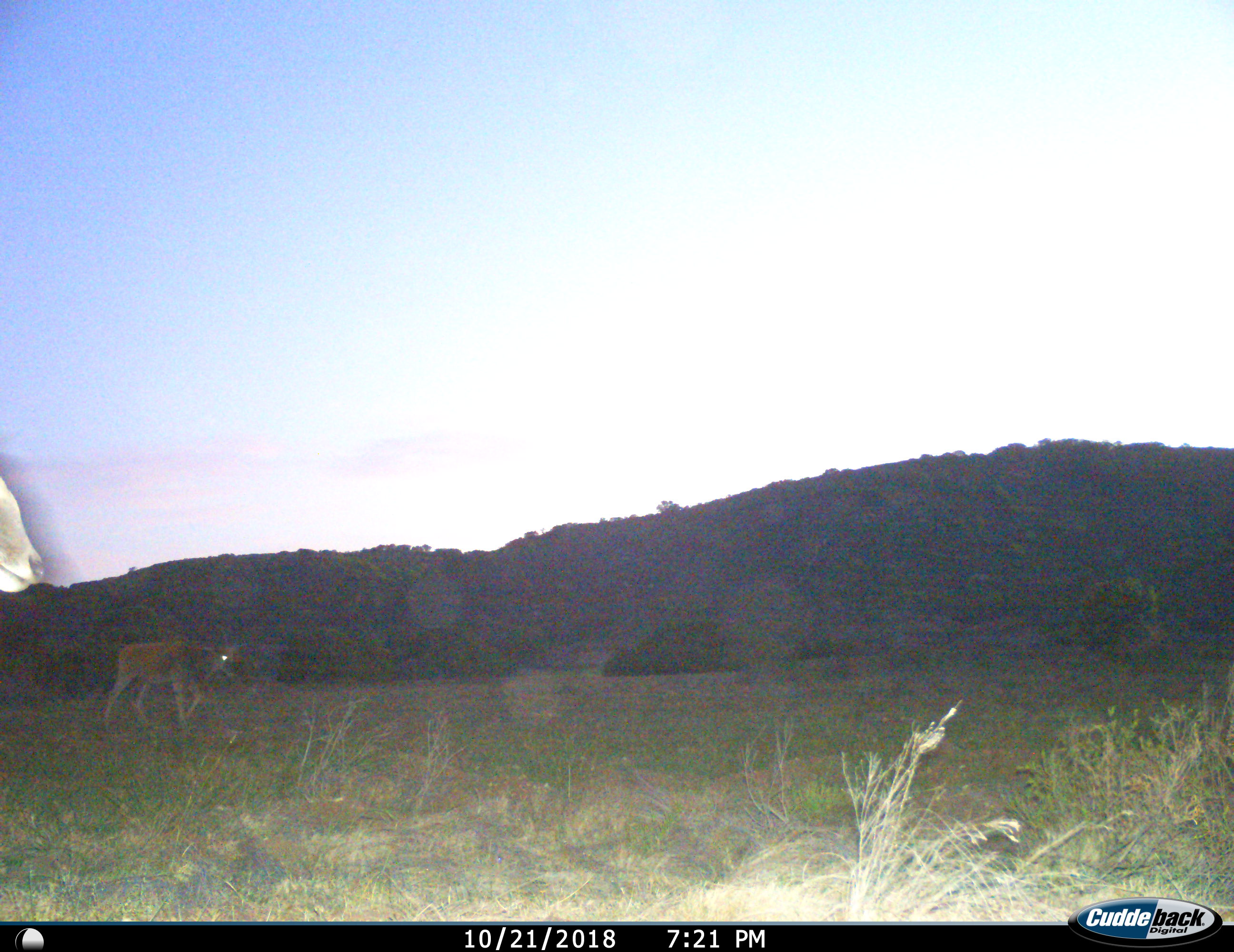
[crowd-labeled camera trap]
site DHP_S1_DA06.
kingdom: Animalia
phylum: Chordata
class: Mammalia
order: Artiodactyla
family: Bovidae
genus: Tragelaphus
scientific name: Tragelaphus oryx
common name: eland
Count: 2.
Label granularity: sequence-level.